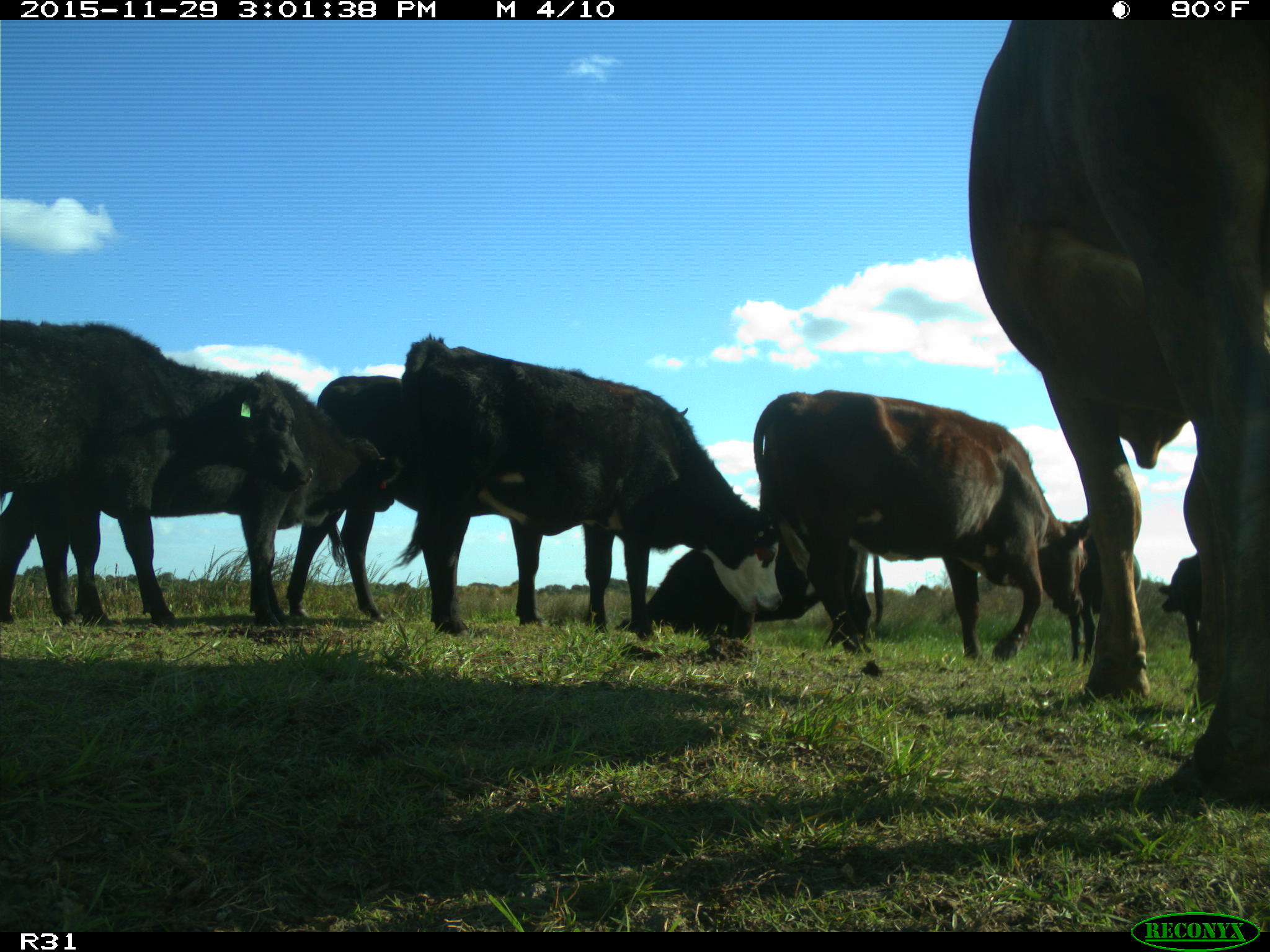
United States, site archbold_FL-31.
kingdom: Animalia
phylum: Chordata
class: Mammalia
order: Artiodactyla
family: Bovidae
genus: Bos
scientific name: Bos taurus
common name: domestic cow